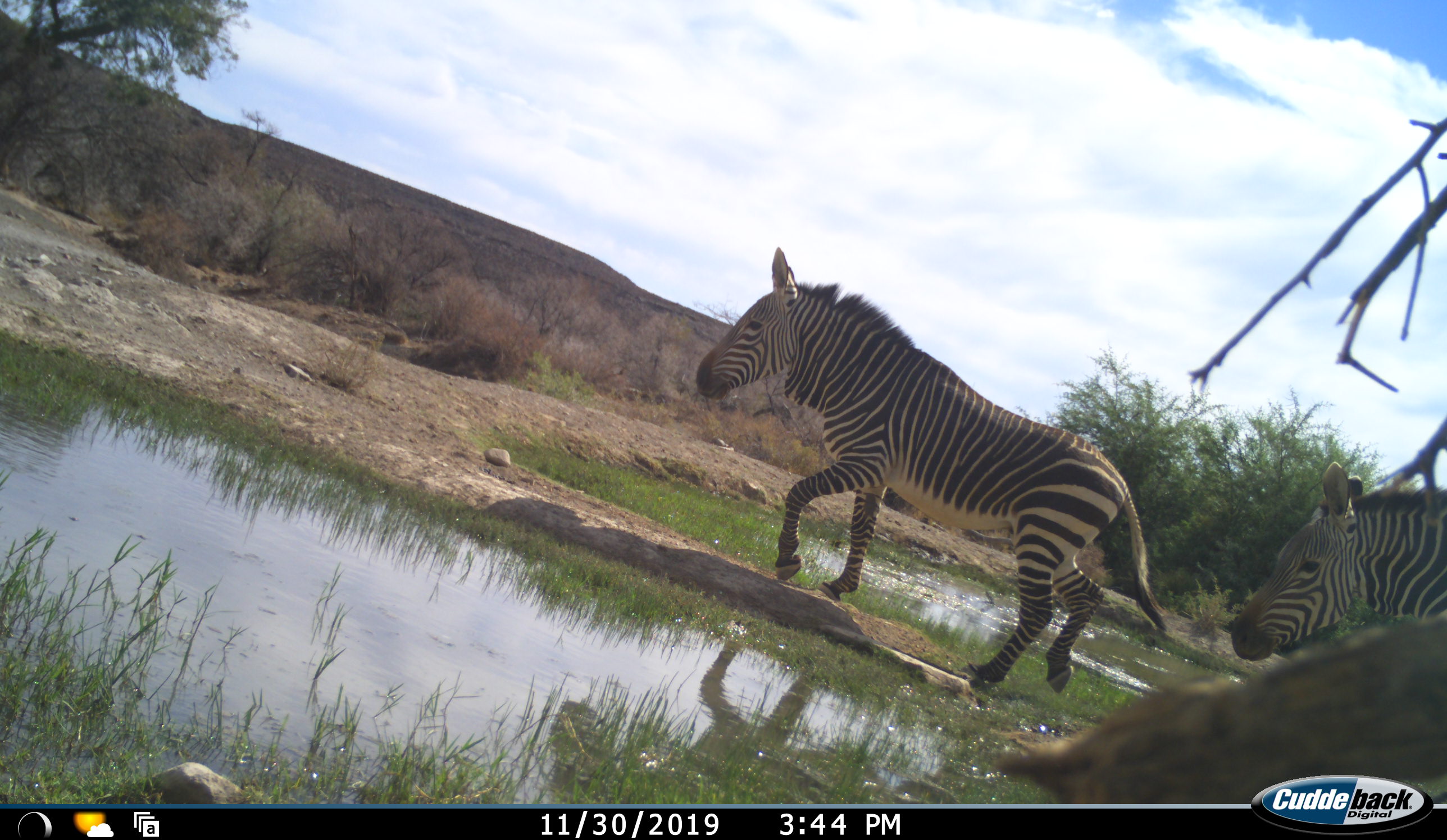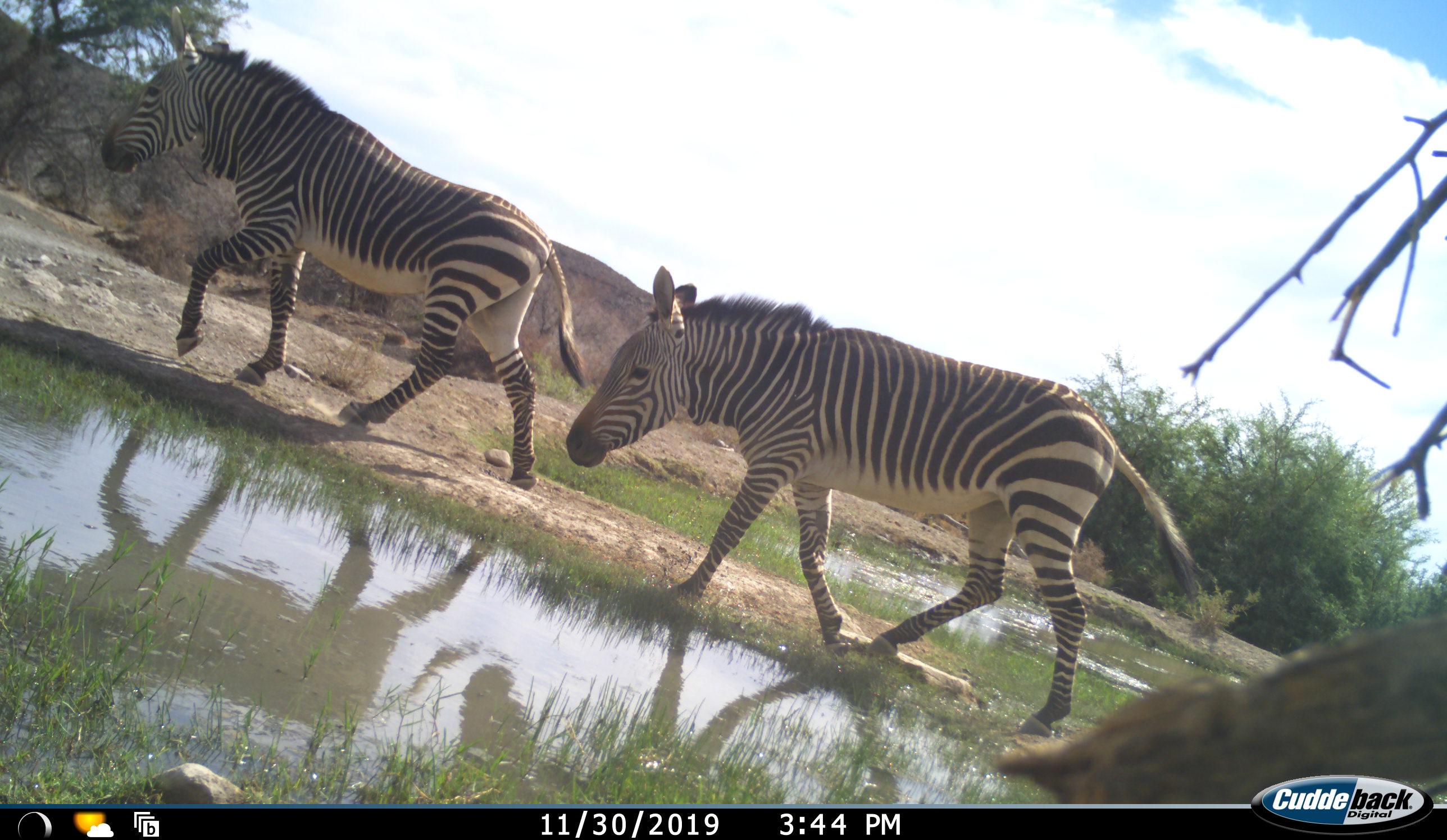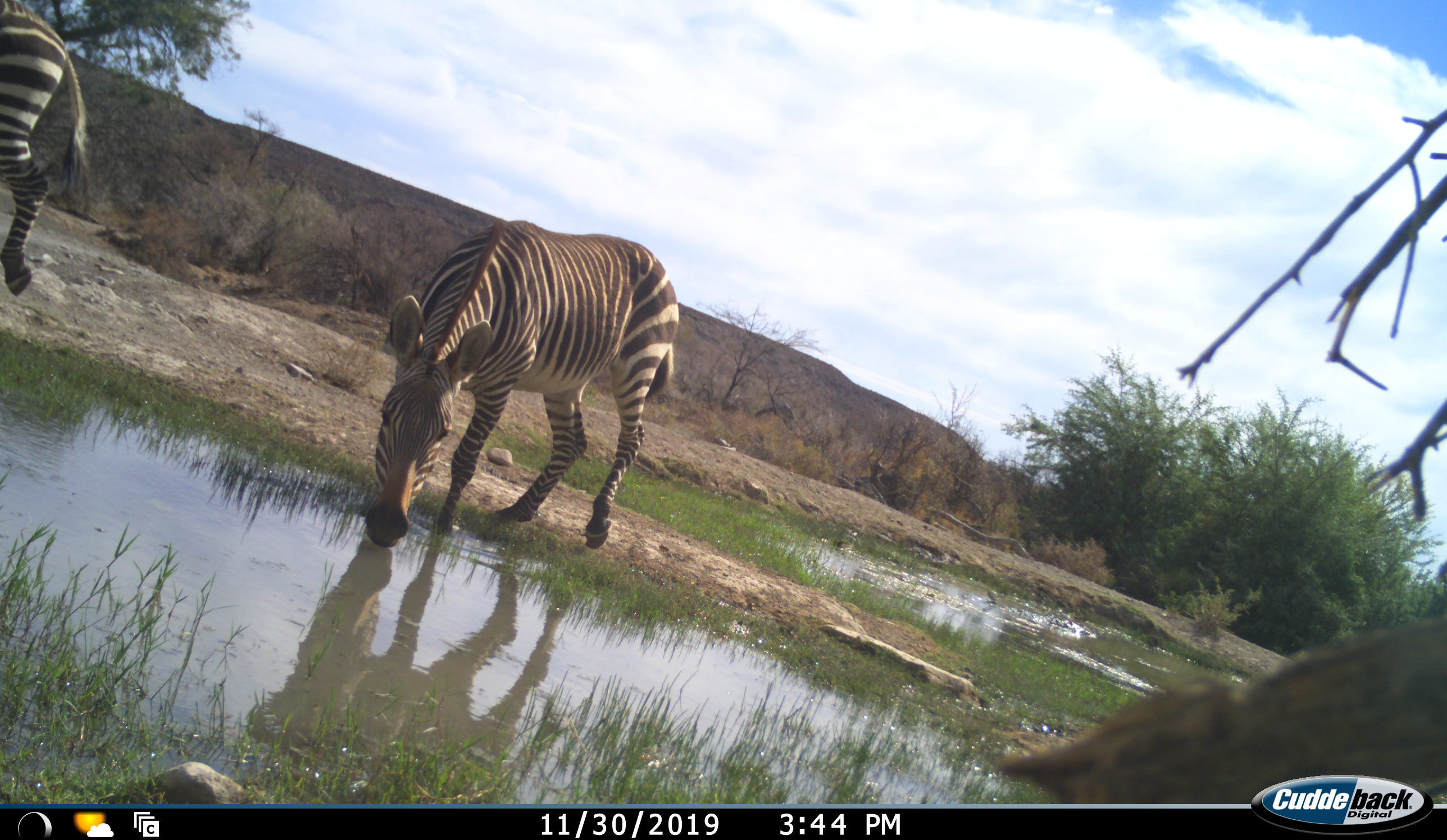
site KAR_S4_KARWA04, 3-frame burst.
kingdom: Animalia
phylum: Chordata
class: Mammalia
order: Perissodactyla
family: Equidae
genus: Equus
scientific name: Equus zebra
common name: mountain zebra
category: zebramountain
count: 2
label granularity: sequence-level